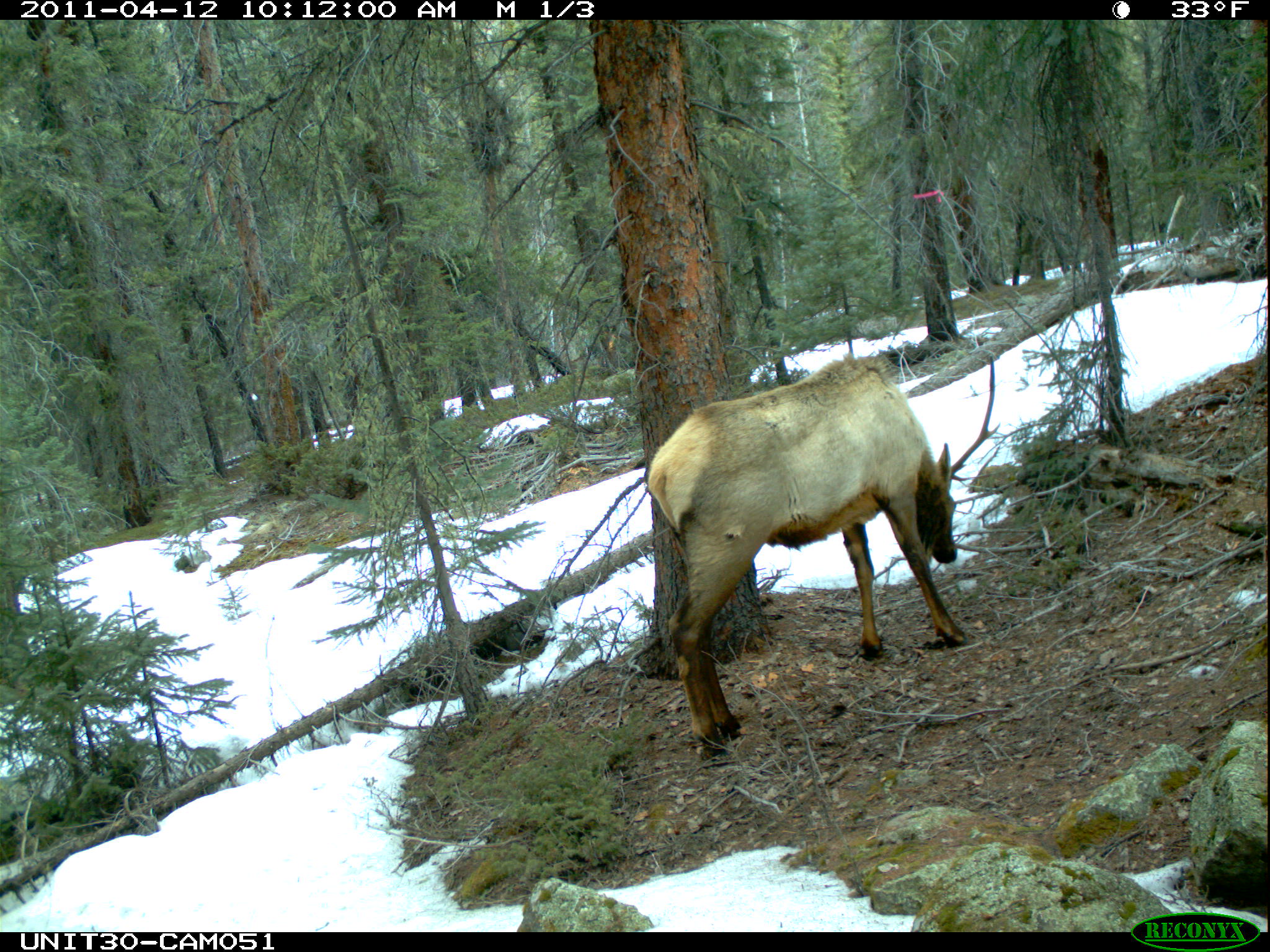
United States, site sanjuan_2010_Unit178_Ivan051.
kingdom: Animalia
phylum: Chordata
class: Mammalia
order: Artiodactyla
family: Cervidae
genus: Cervus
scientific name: Cervus elaphus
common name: red deer